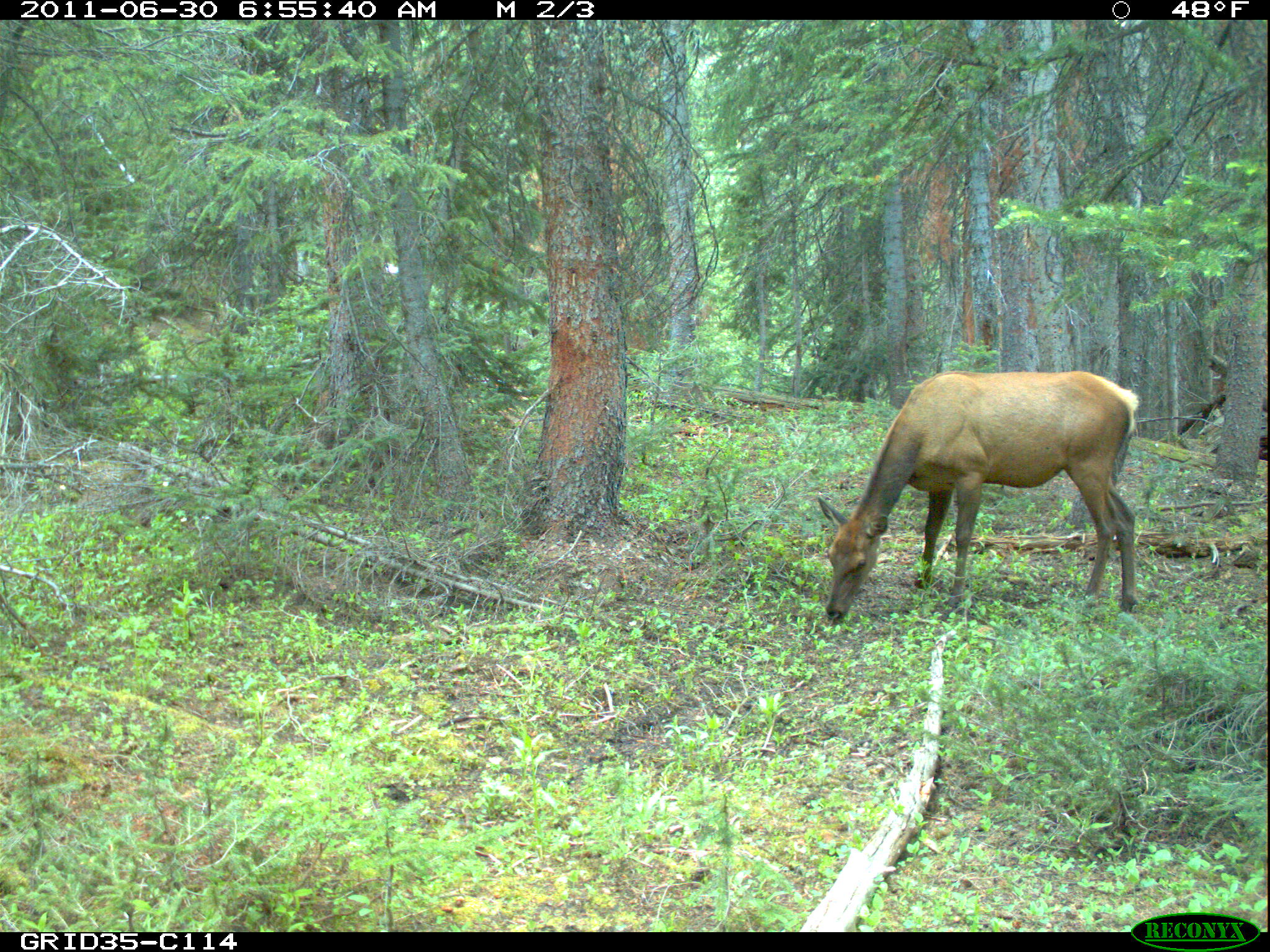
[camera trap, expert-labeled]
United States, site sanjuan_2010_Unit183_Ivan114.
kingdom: Animalia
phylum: Chordata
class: Mammalia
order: Artiodactyla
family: Cervidae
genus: Cervus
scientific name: Cervus elaphus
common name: red deer